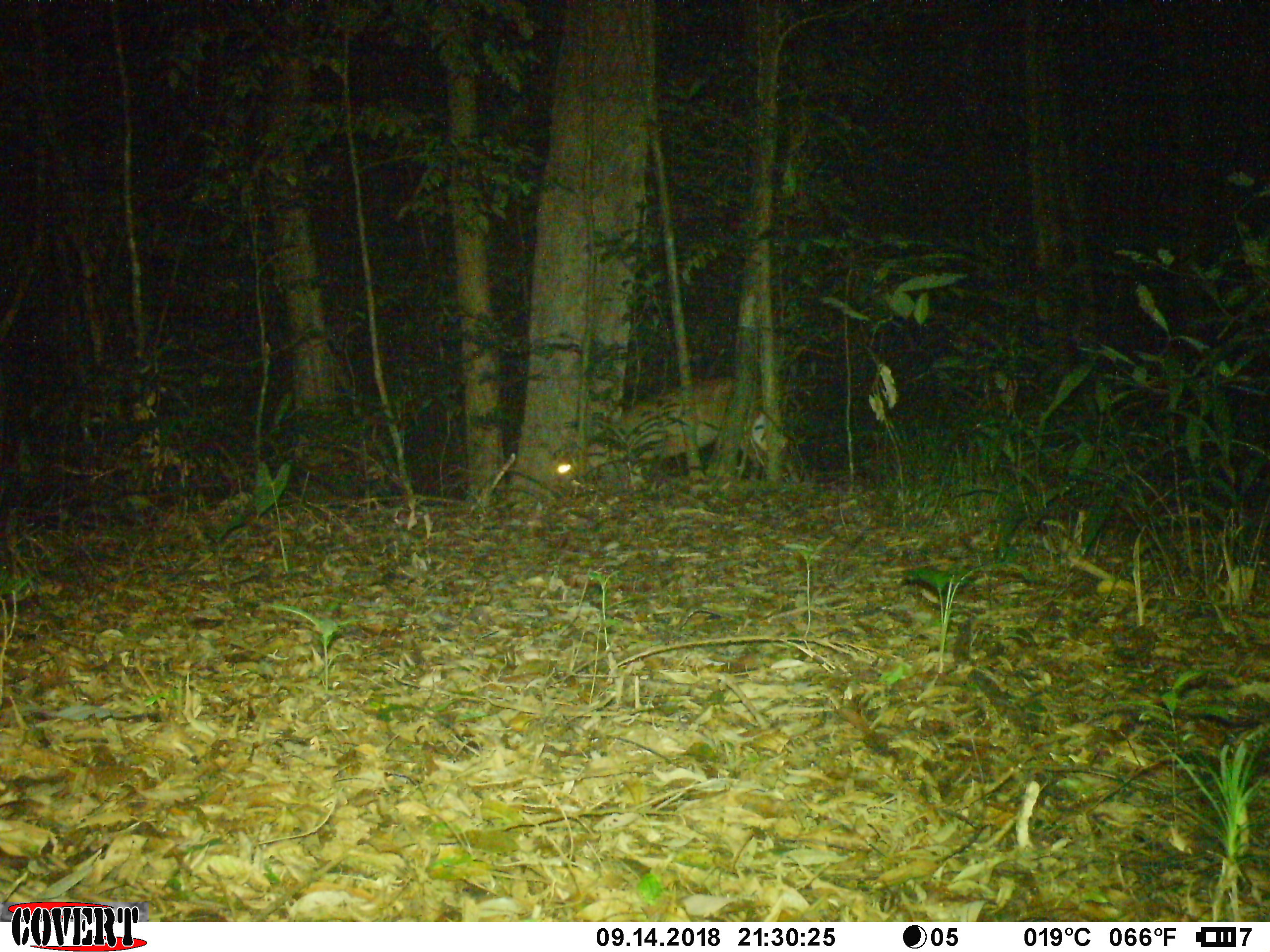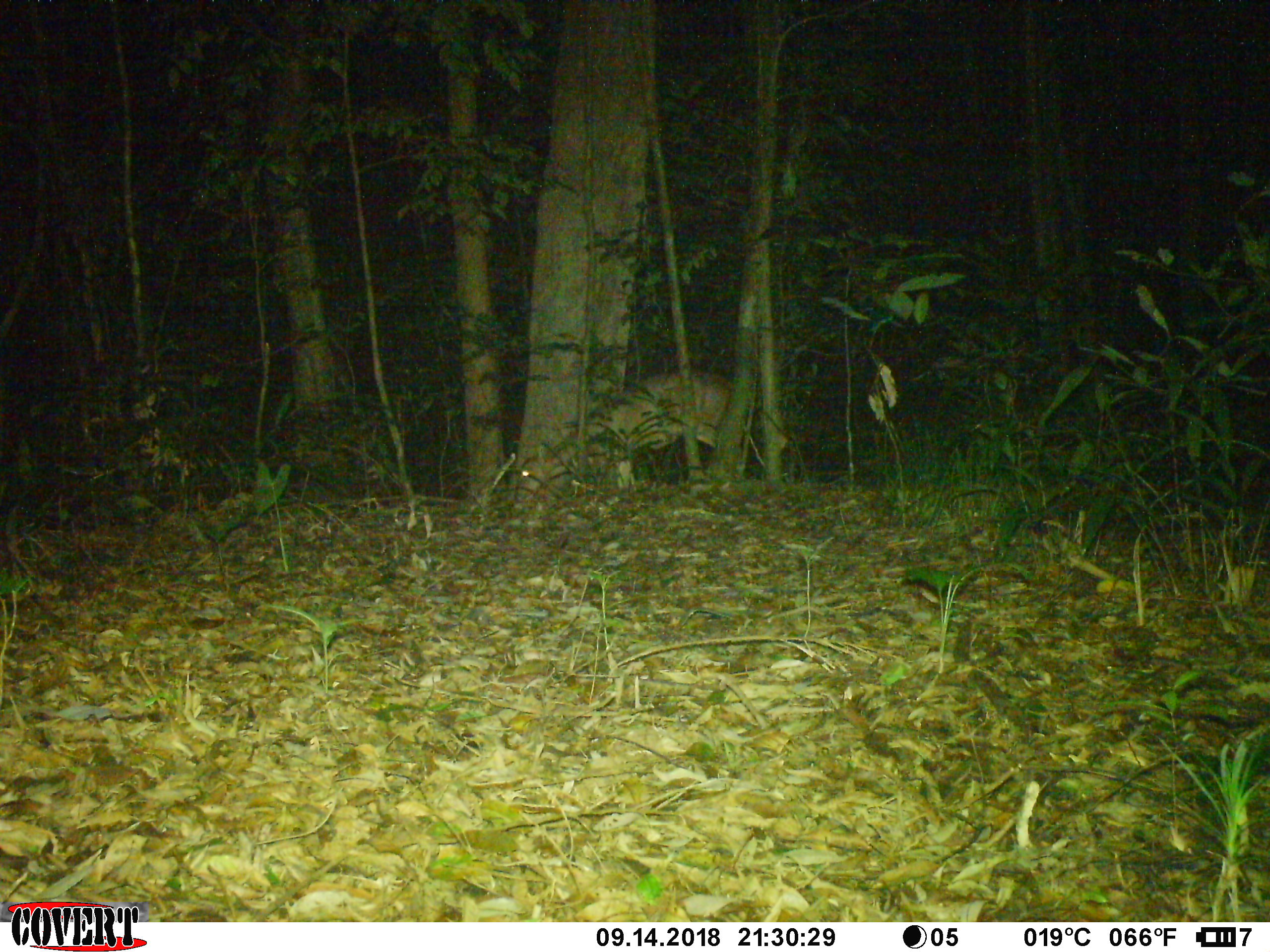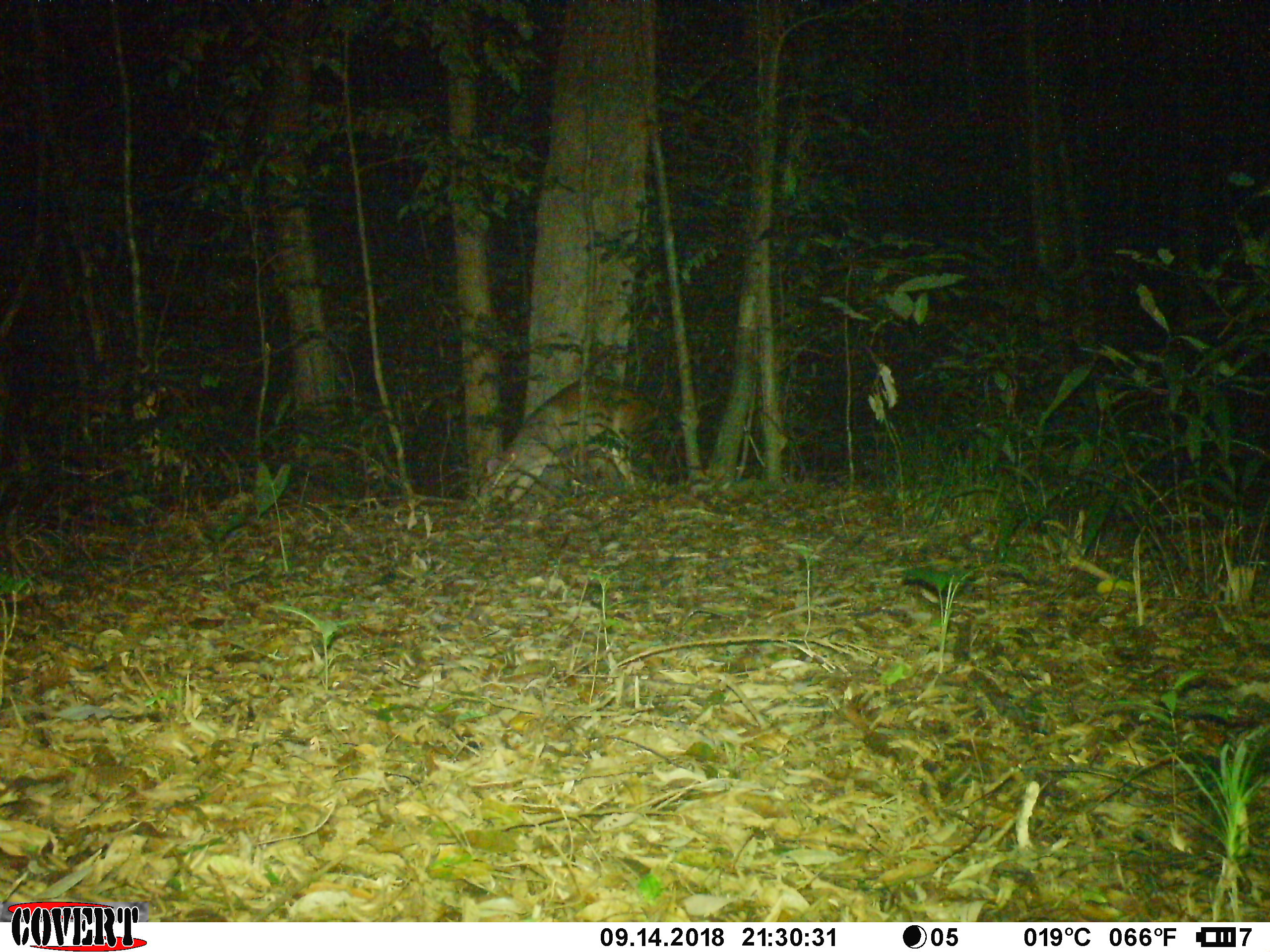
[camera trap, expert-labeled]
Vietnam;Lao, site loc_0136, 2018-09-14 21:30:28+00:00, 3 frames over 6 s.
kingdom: Animalia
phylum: Chordata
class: Mammalia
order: Artiodactyla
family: Cervidae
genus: Muntiacus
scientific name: Muntiacus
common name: muntjacs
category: unidentified muntjac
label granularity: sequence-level